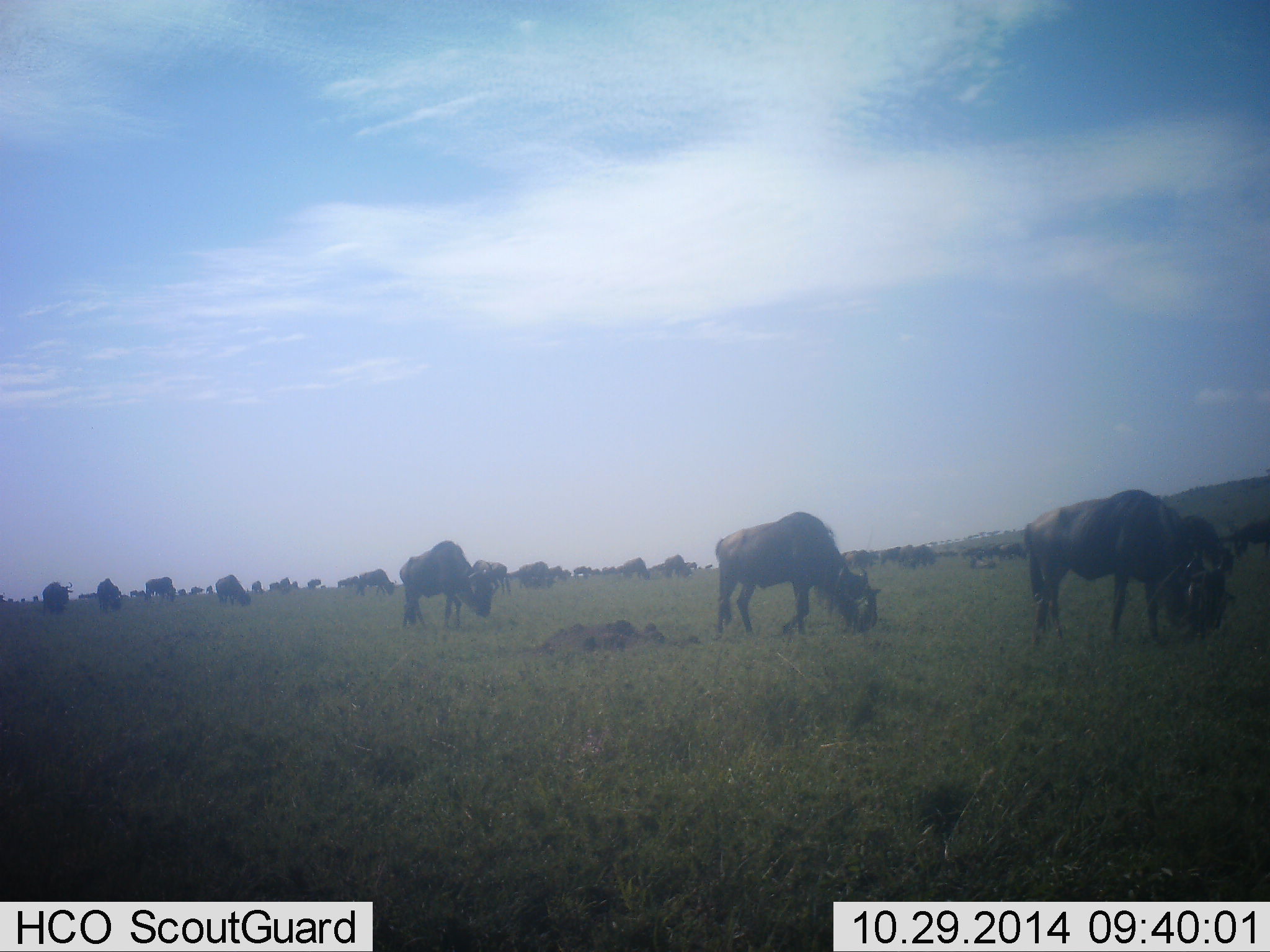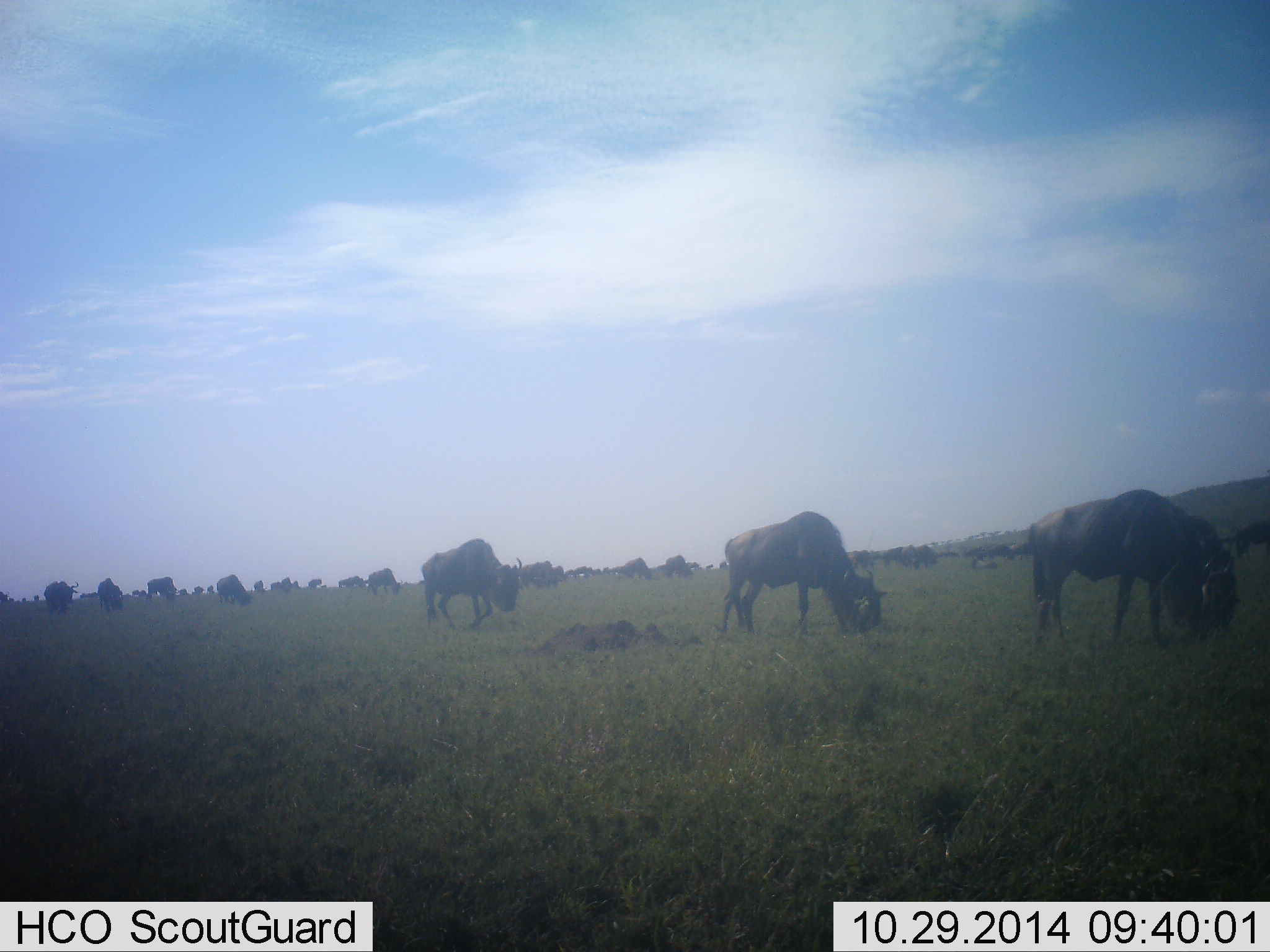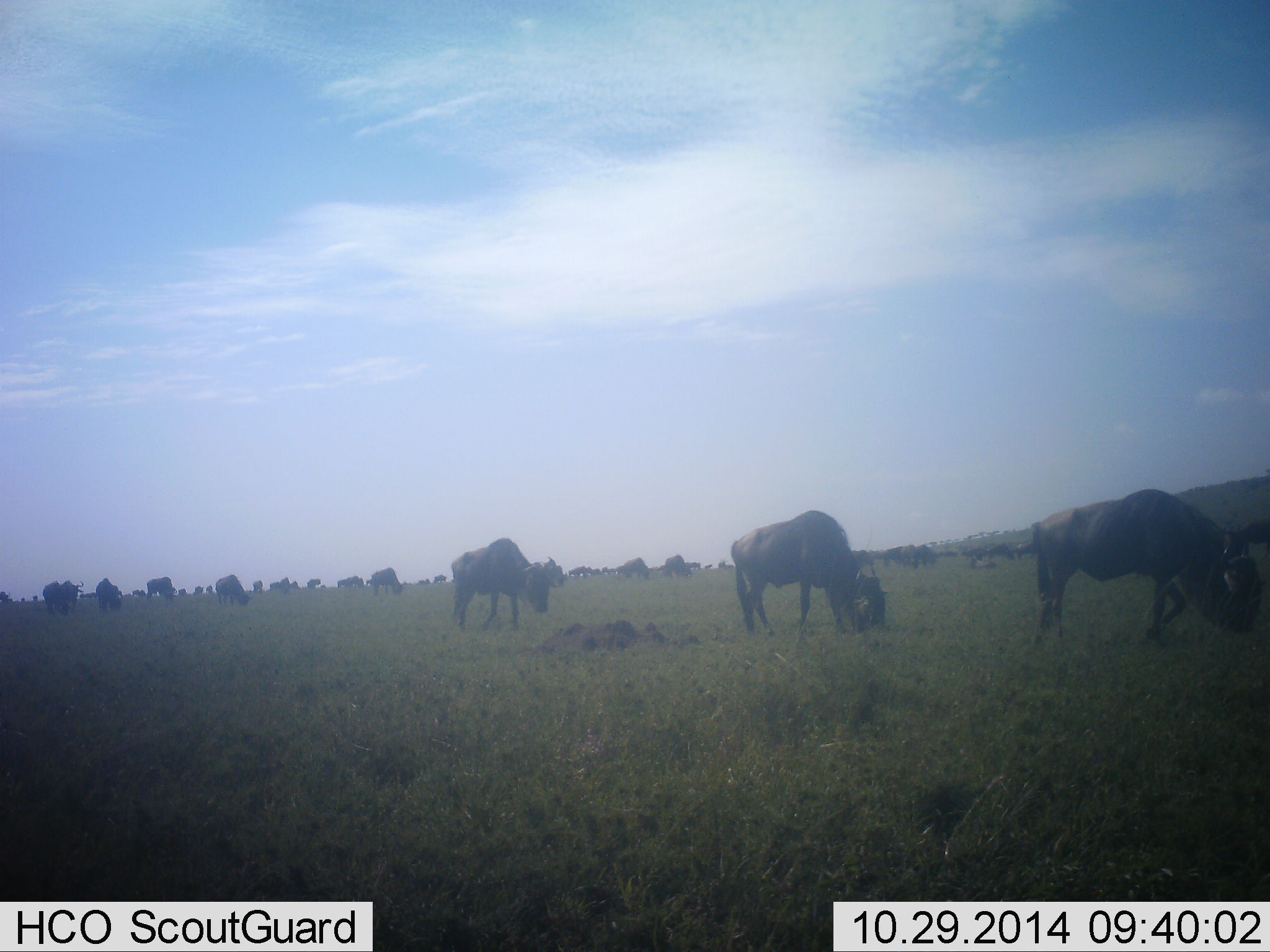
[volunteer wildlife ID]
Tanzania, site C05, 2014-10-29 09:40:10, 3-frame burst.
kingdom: Animalia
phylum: Chordata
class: Mammalia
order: Artiodactyla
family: Bovidae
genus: Connochaetes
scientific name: Connochaetes taurinus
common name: blue wildebeest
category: wildebeest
Wildebeest (blue wildebeest) (Connochaetes taurinus), count 11-50. Behavior (volunteer vote fractions): standing 50%, resting 0%, moving 40%, interacting 0%. Young present (vote fraction): 0%. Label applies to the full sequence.